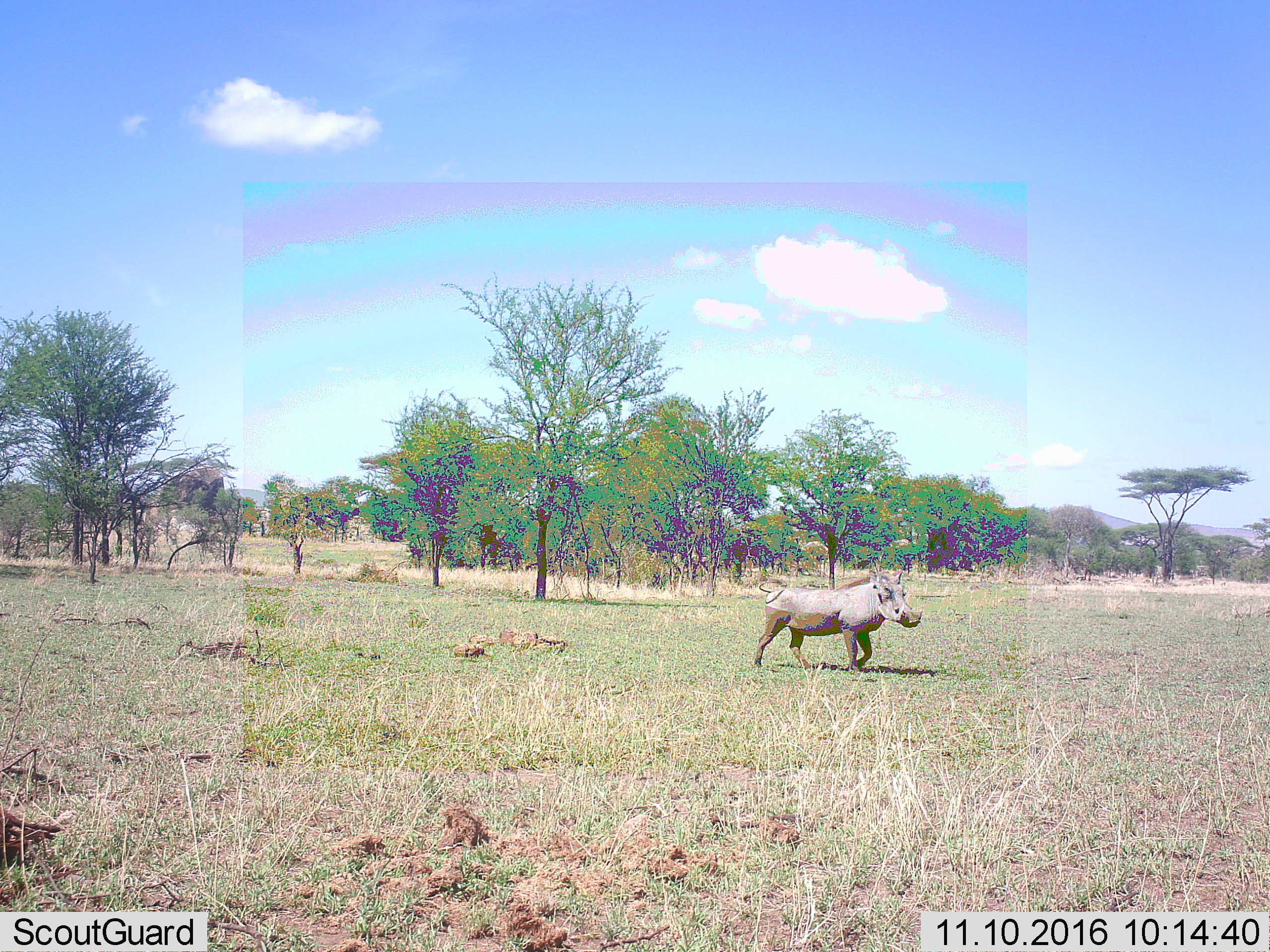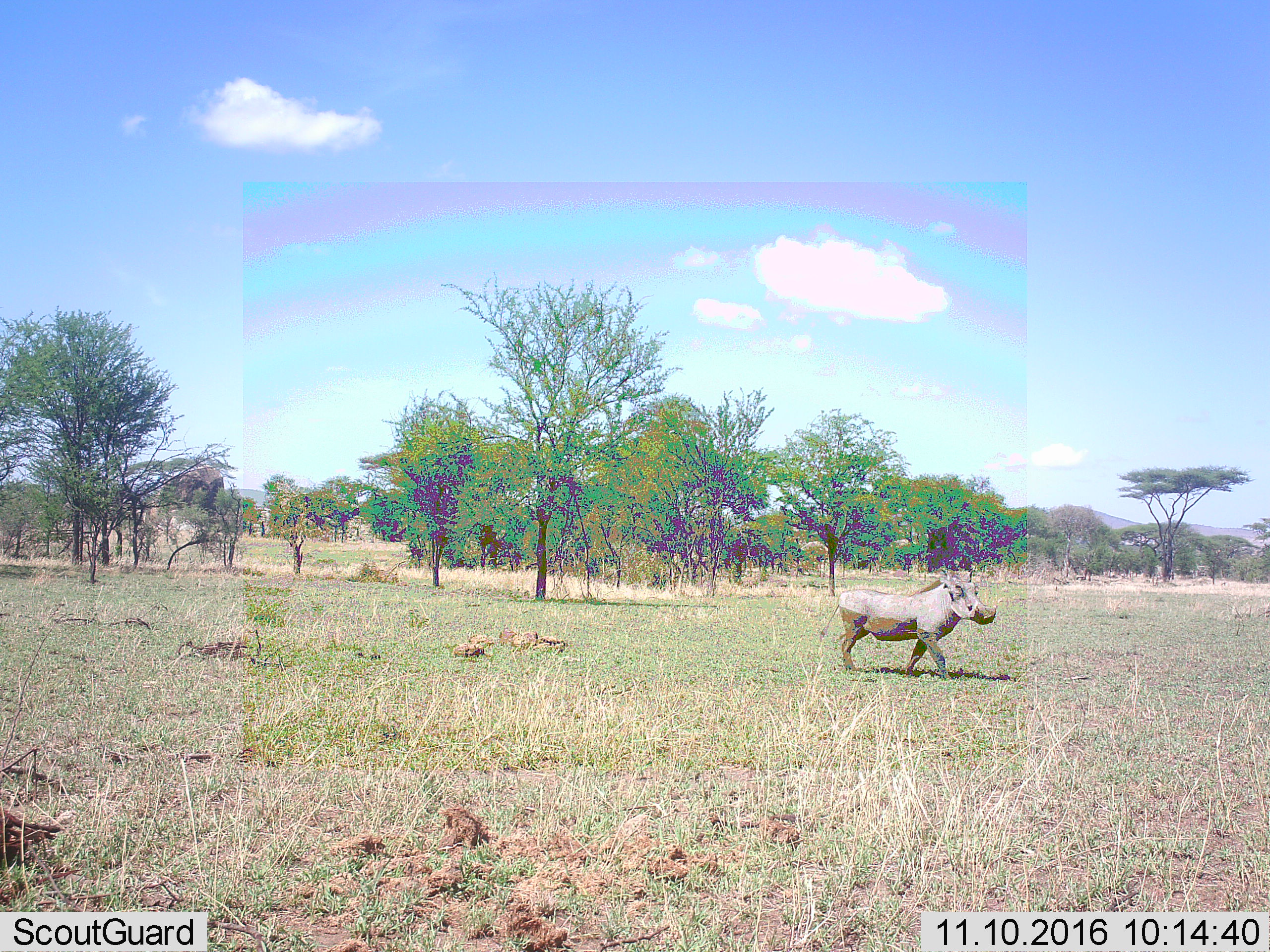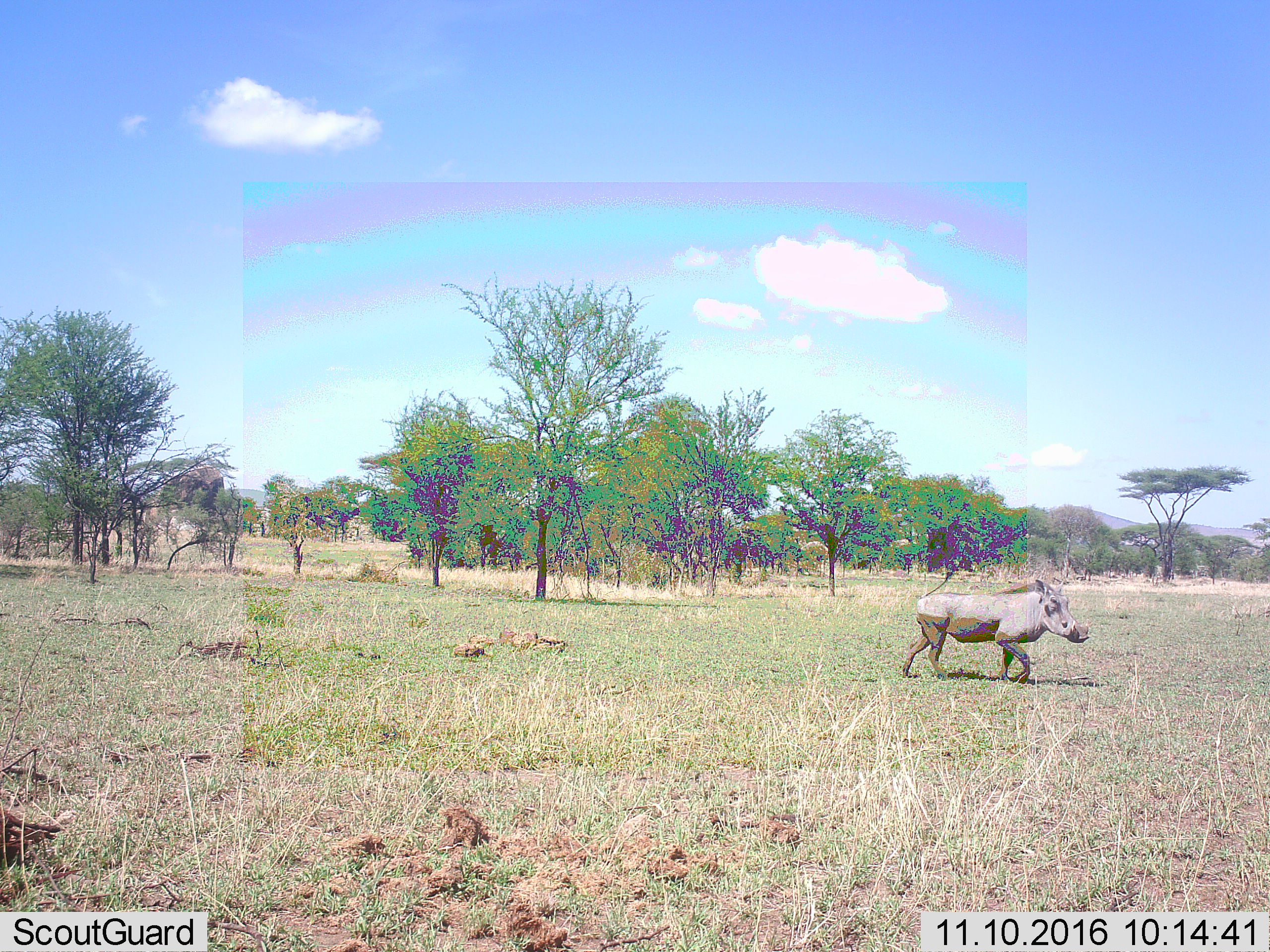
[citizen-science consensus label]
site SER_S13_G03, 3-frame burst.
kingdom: Animalia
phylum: Chordata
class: Mammalia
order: Artiodactyla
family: Suidae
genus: Phacochoerus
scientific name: Phacochoerus africanus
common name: warthog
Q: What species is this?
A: Warthog (Phacochoerus africanus).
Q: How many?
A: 1.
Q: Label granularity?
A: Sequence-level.